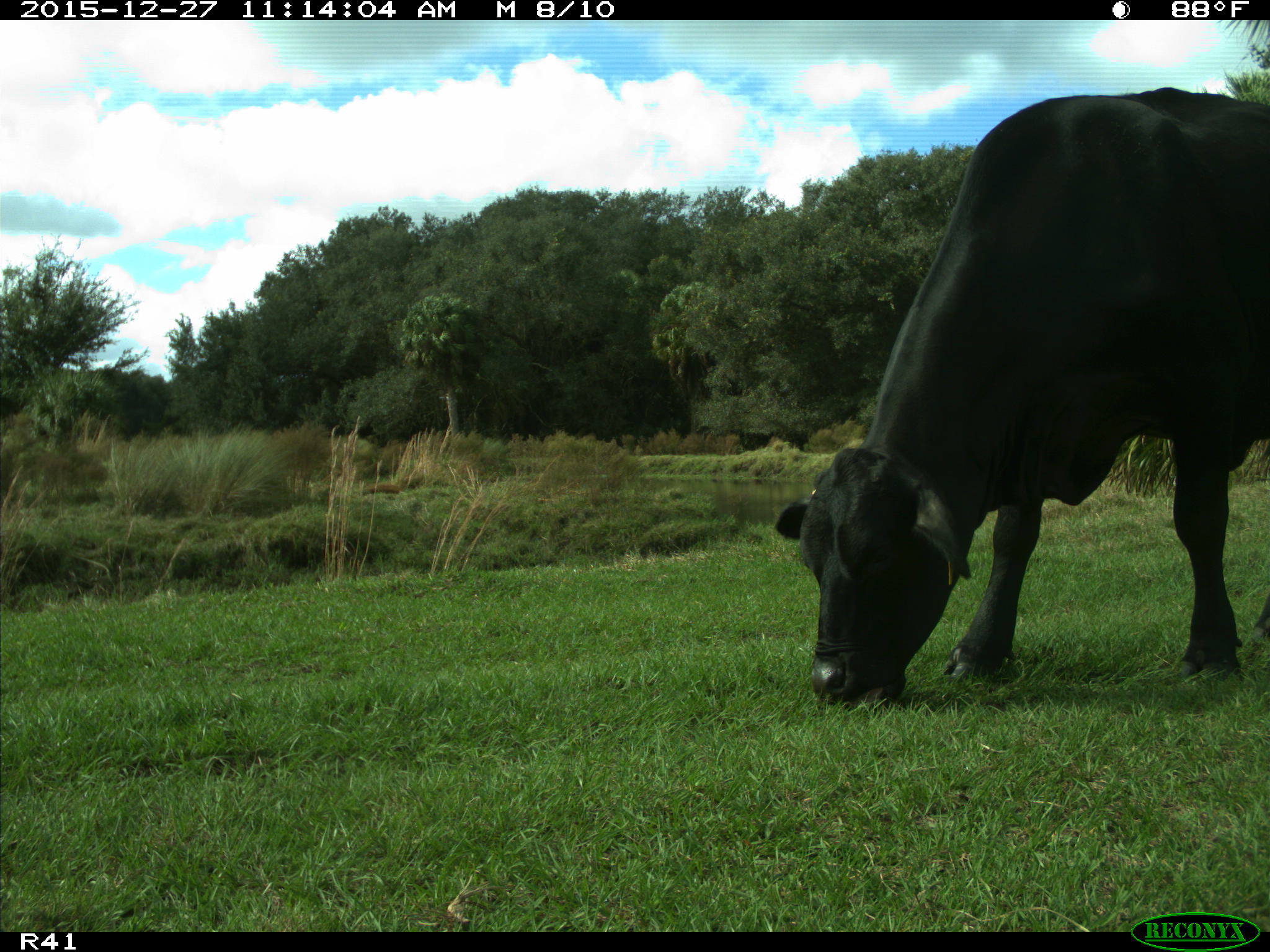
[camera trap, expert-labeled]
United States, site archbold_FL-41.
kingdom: Animalia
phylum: Chordata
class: Mammalia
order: Artiodactyla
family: Bovidae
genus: Bos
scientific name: Bos taurus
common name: domestic cow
Bos taurus (domestic cow).